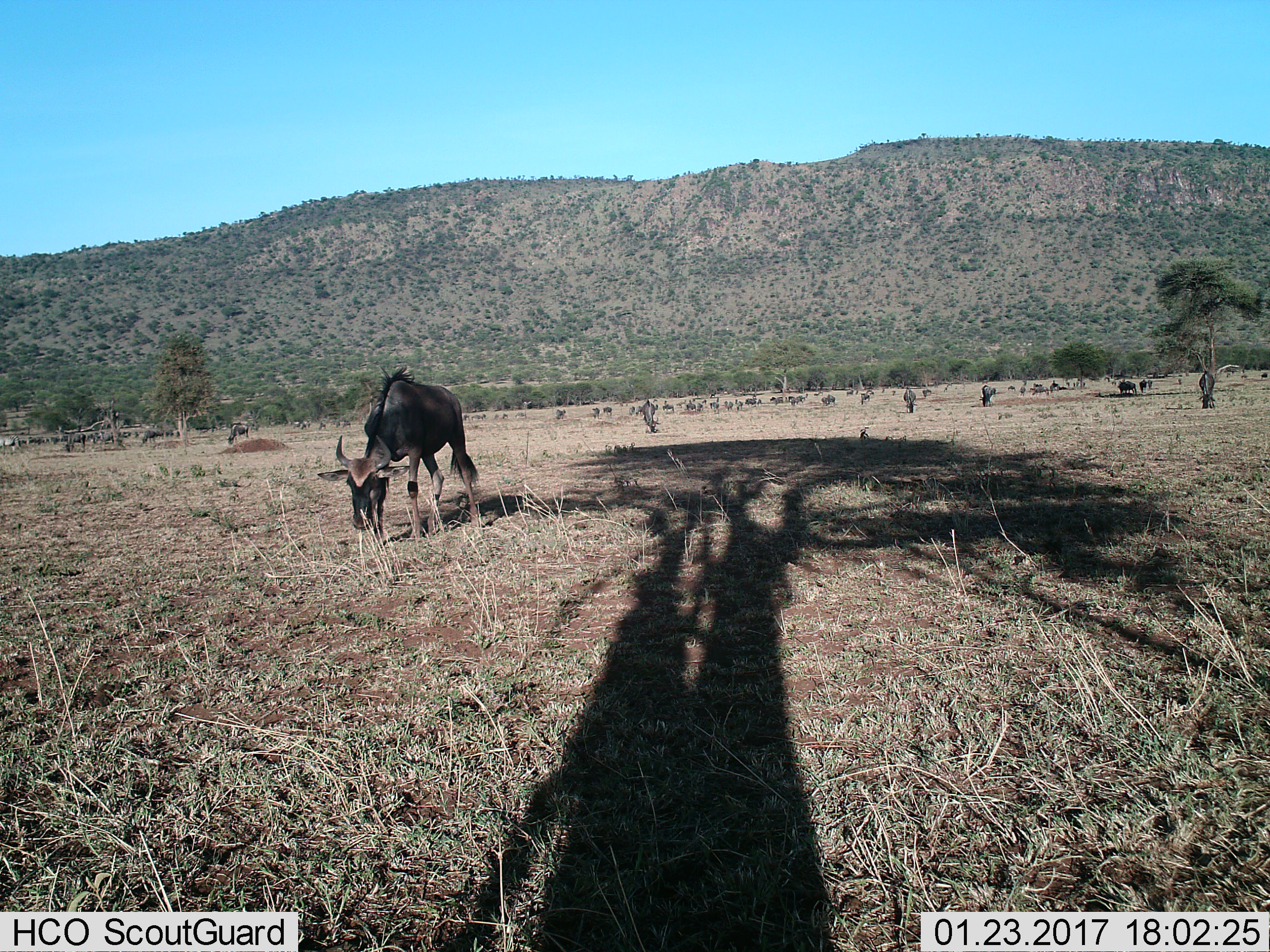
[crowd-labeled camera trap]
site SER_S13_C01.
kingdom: Animalia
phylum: Chordata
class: Mammalia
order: Artiodactyla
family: Bovidae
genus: Connochaetes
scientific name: Connochaetes taurinus taurinus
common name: blue wildebeest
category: wildebeestblue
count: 11-50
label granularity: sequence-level